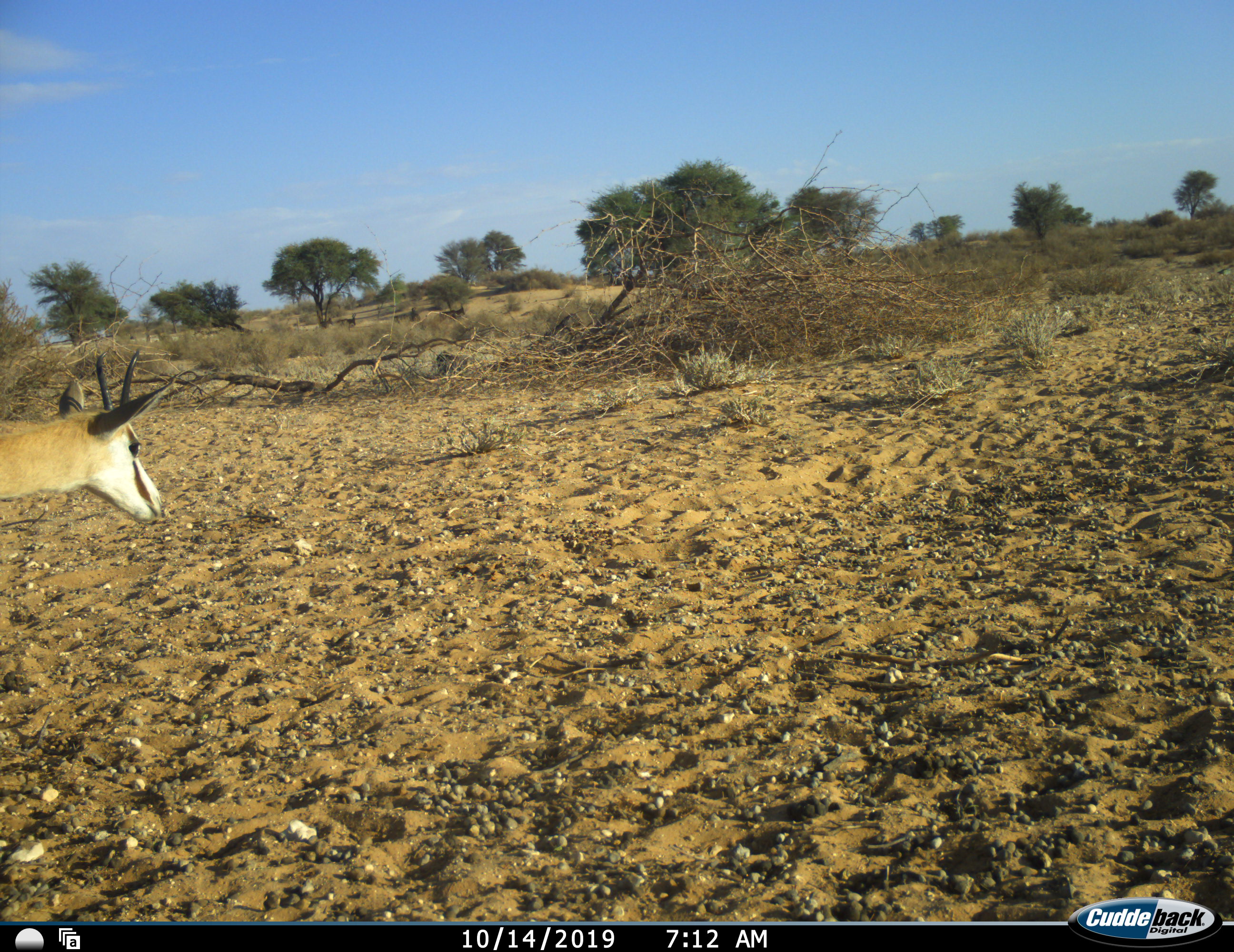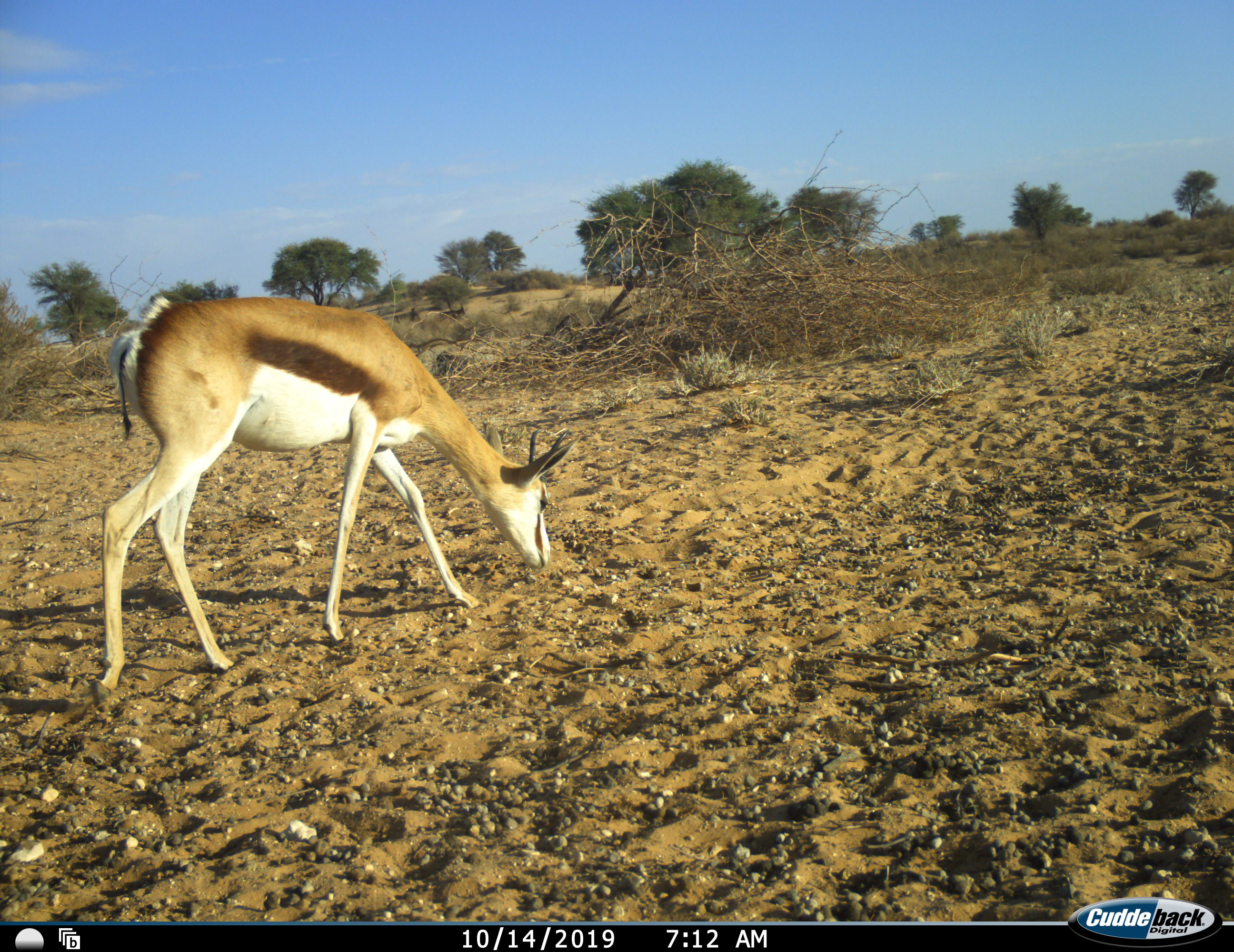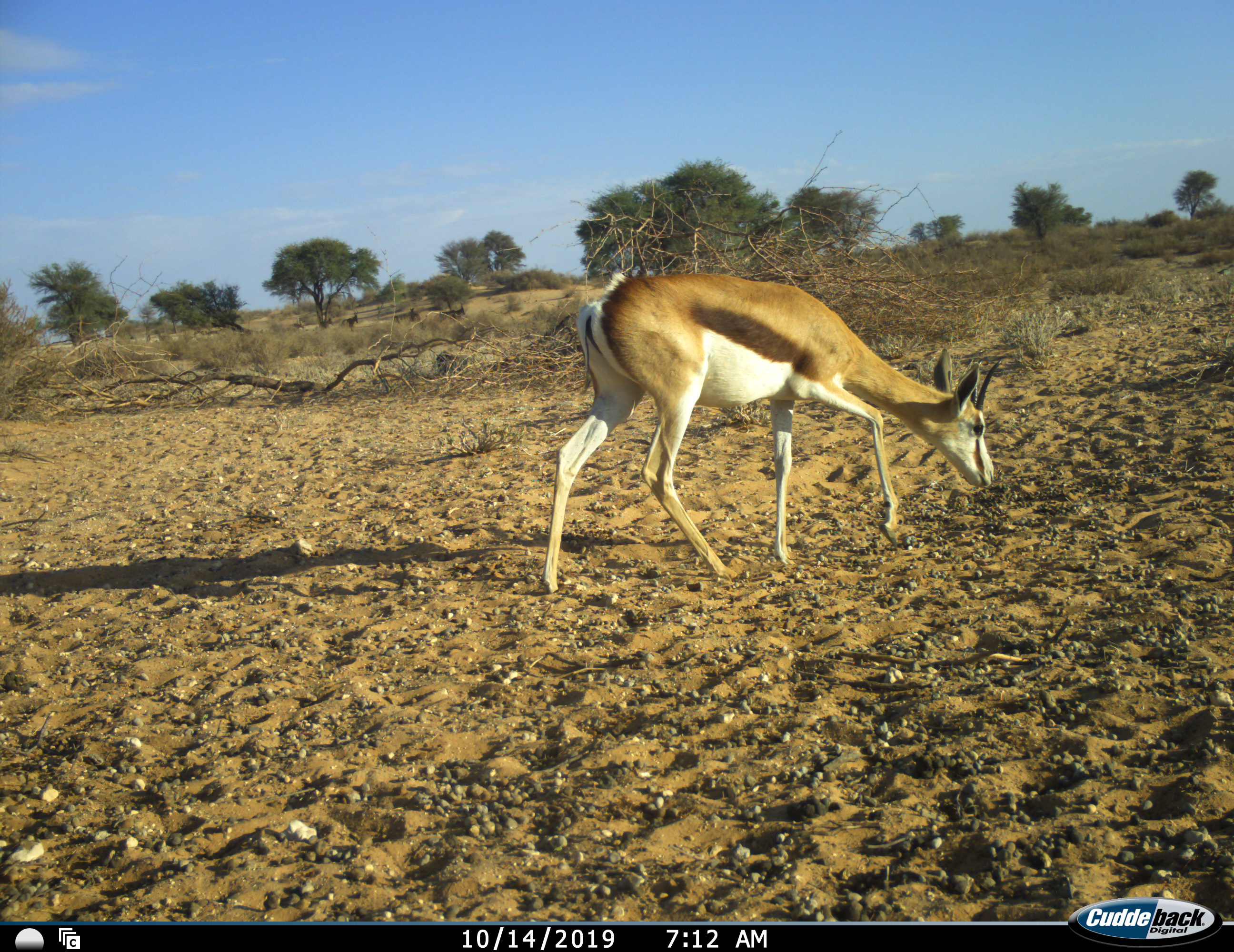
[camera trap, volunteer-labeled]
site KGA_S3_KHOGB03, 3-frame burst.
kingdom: Animalia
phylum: Chordata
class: Mammalia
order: Artiodactyla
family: Bovidae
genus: Antidorcas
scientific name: Antidorcas marsupialis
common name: springbok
Springbok (Antidorcas marsupialis), count 1. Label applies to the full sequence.